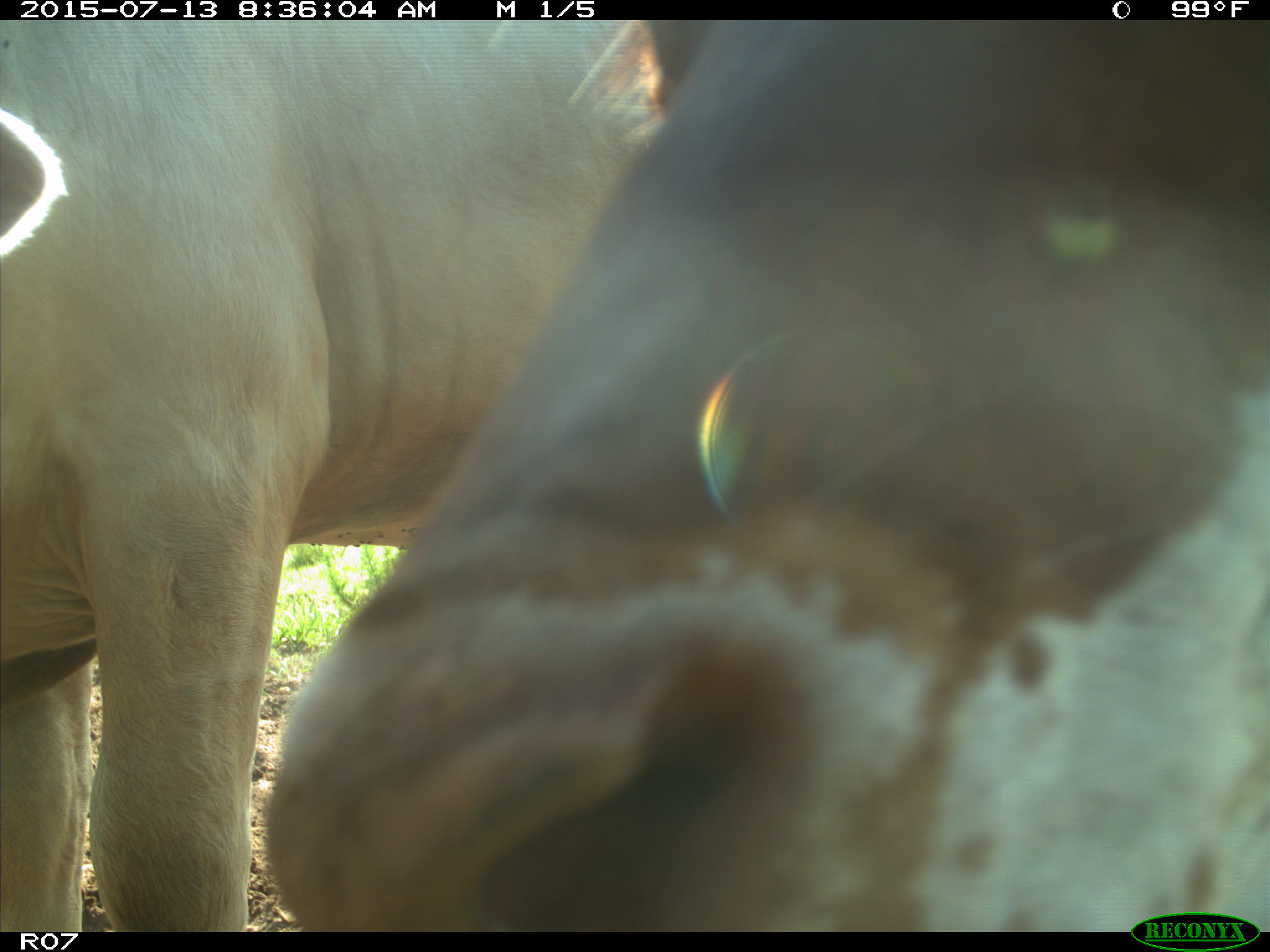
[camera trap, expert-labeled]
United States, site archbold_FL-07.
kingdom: Animalia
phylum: Chordata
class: Mammalia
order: Artiodactyla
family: Bovidae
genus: Bos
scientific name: Bos taurus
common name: domestic cow